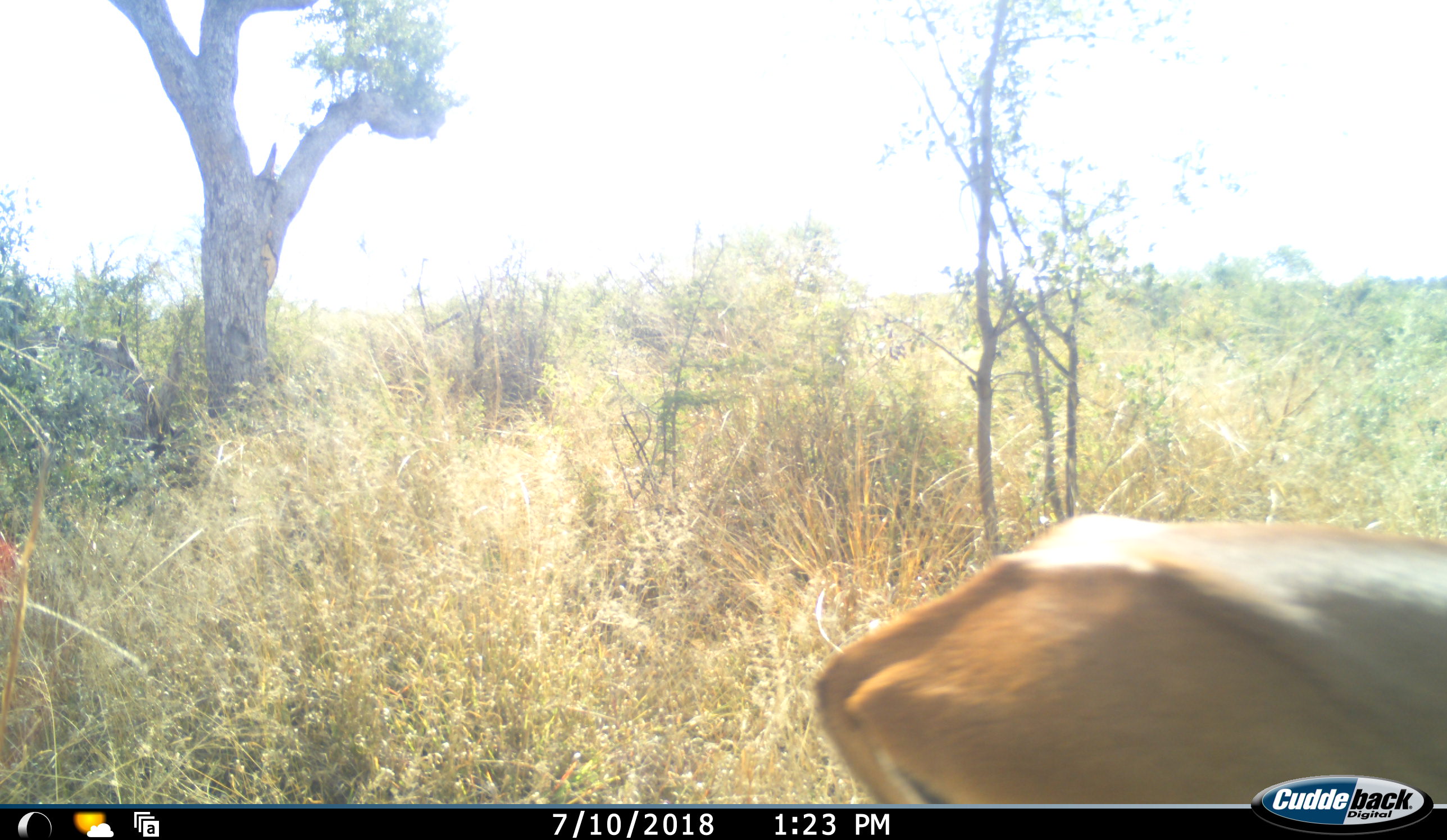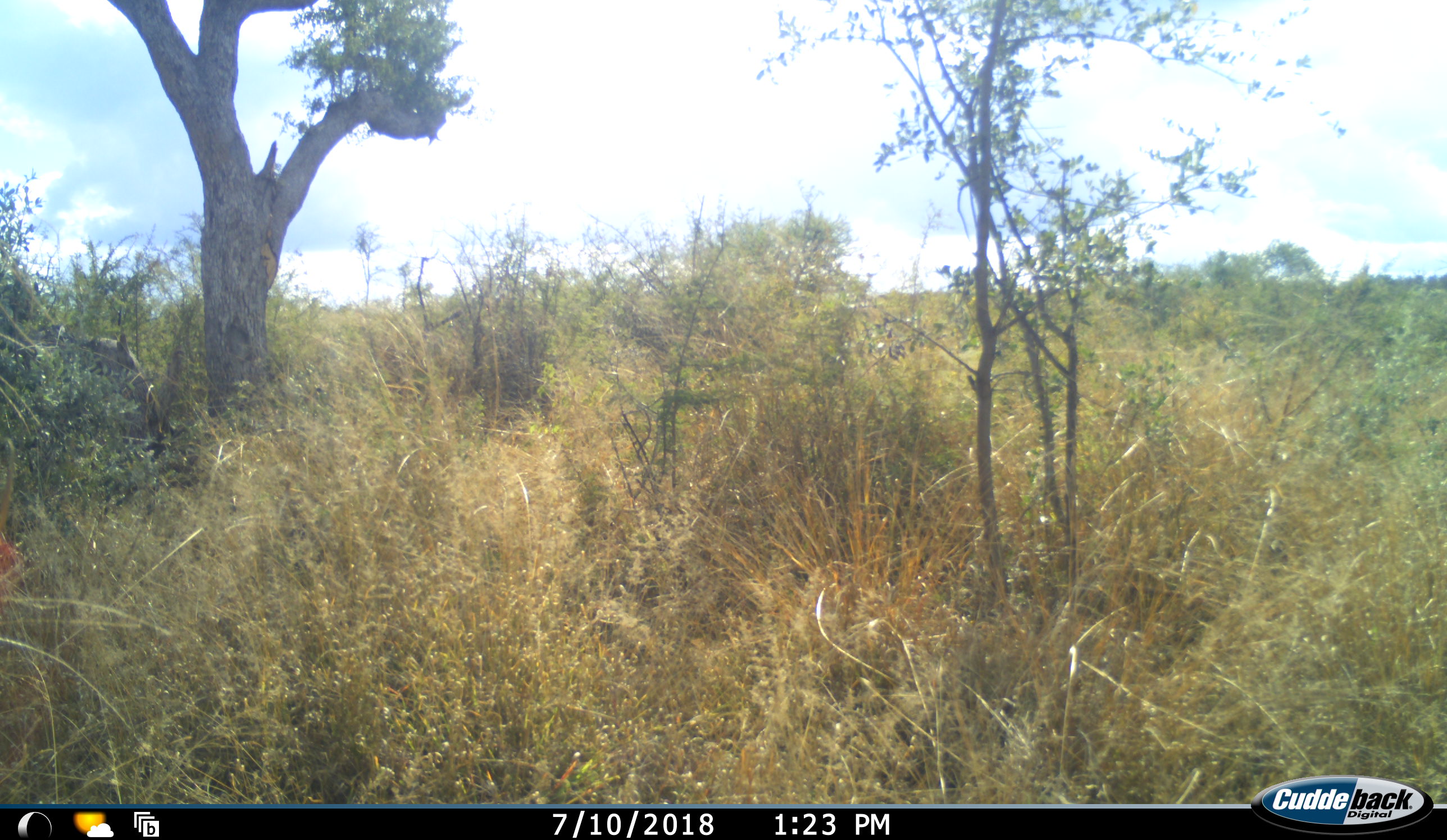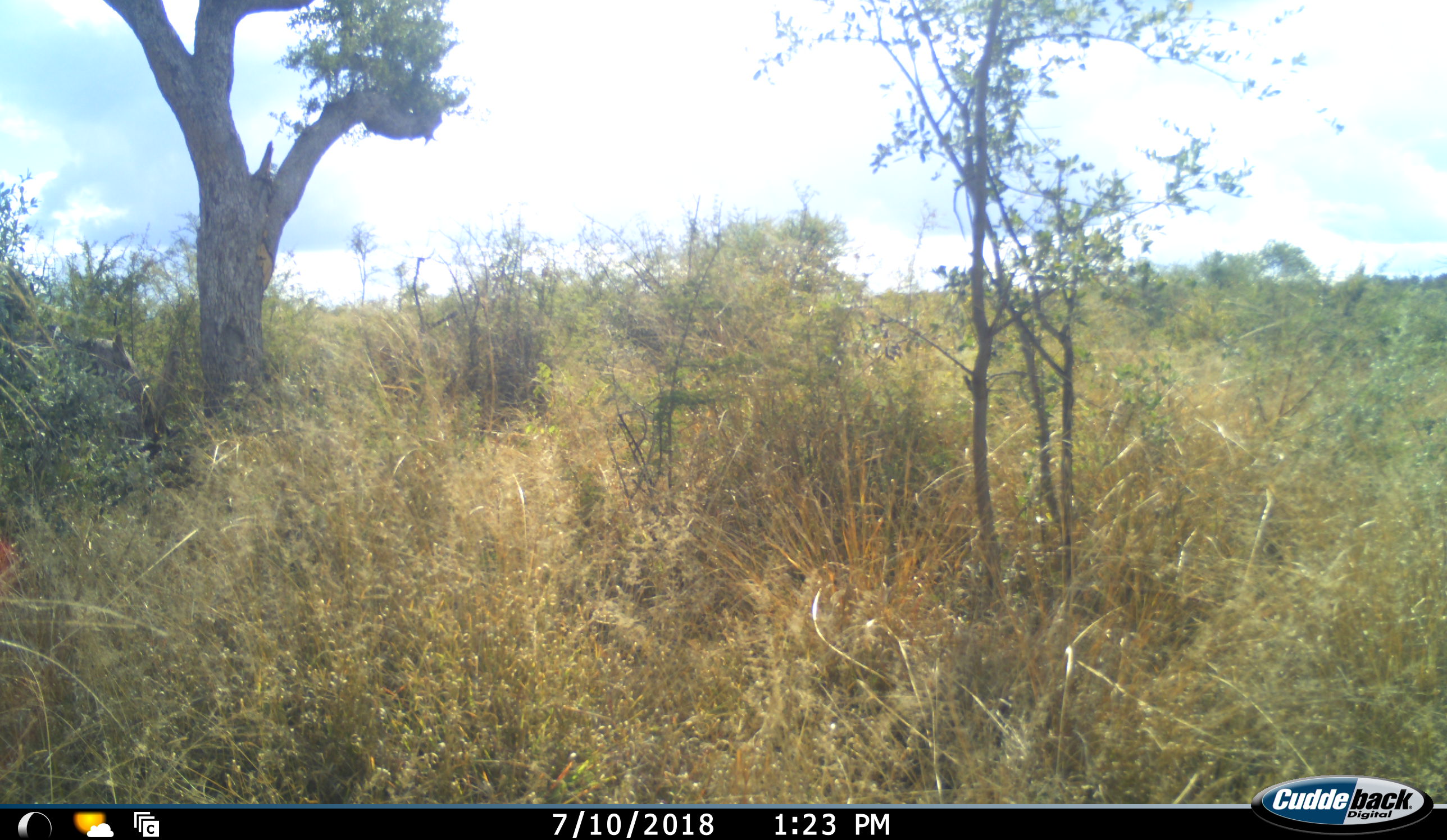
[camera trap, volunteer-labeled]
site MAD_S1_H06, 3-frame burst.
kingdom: Animalia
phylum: Chordata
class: Mammalia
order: Artiodactyla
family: Bovidae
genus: Aepyceros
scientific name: Aepyceros melampus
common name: impala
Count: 1.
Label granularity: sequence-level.